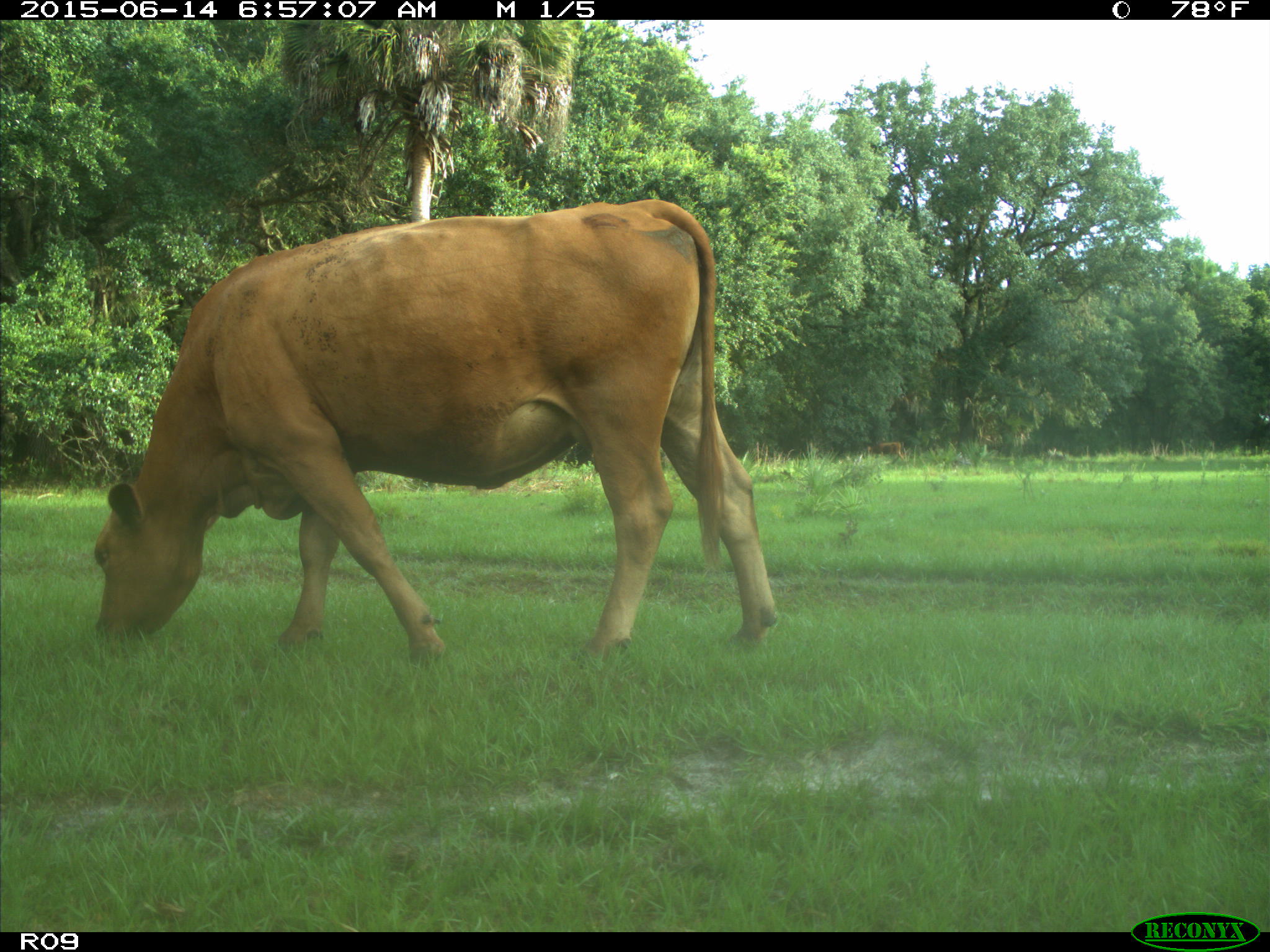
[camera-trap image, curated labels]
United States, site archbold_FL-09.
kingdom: Animalia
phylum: Chordata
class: Mammalia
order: Artiodactyla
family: Bovidae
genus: Bos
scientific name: Bos taurus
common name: domestic cow